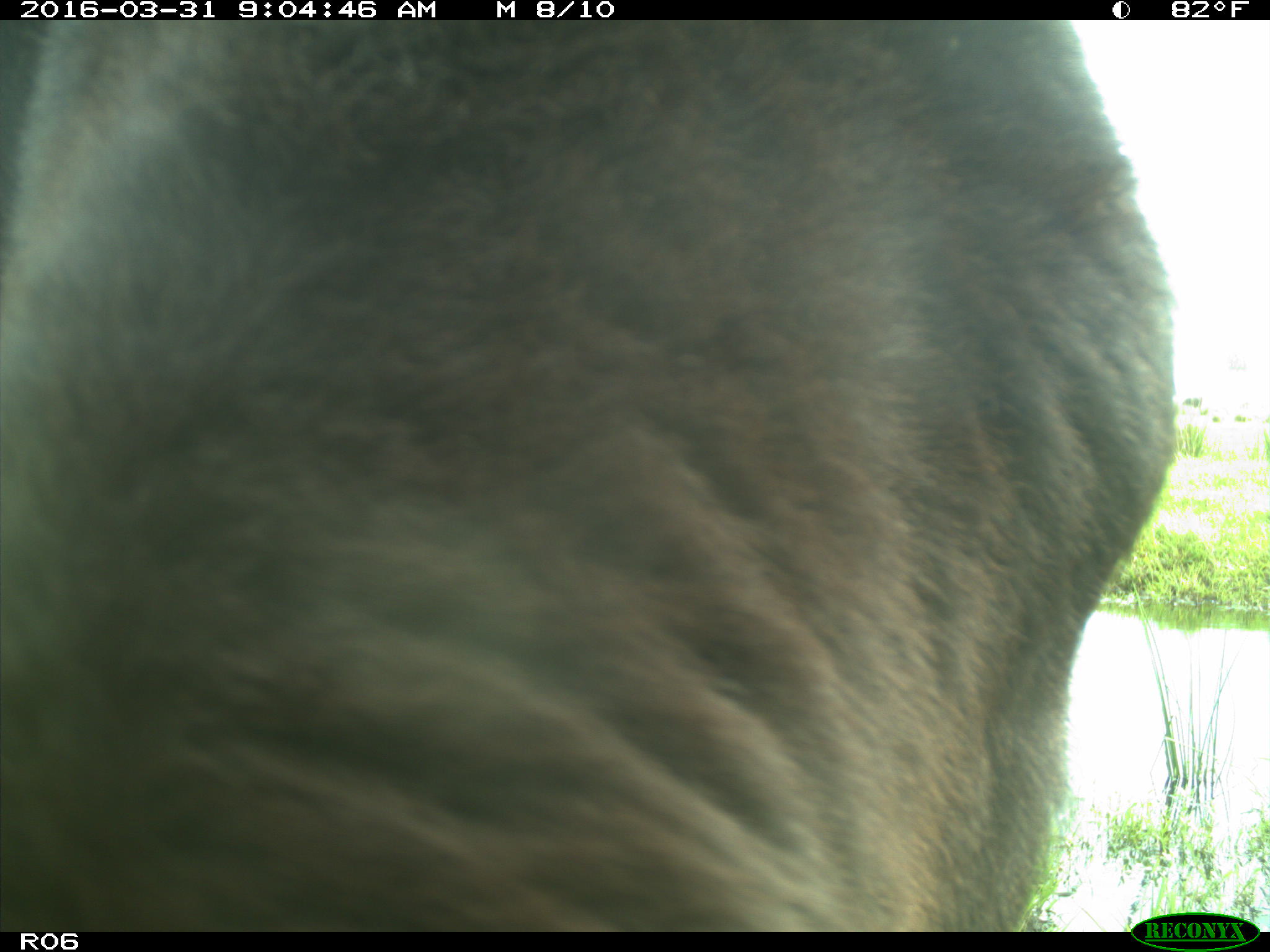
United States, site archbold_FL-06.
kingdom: Animalia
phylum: Chordata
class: Mammalia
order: Artiodactyla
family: Bovidae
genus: Bos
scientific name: Bos taurus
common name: domestic cow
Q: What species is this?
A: Bos taurus (domestic cow).